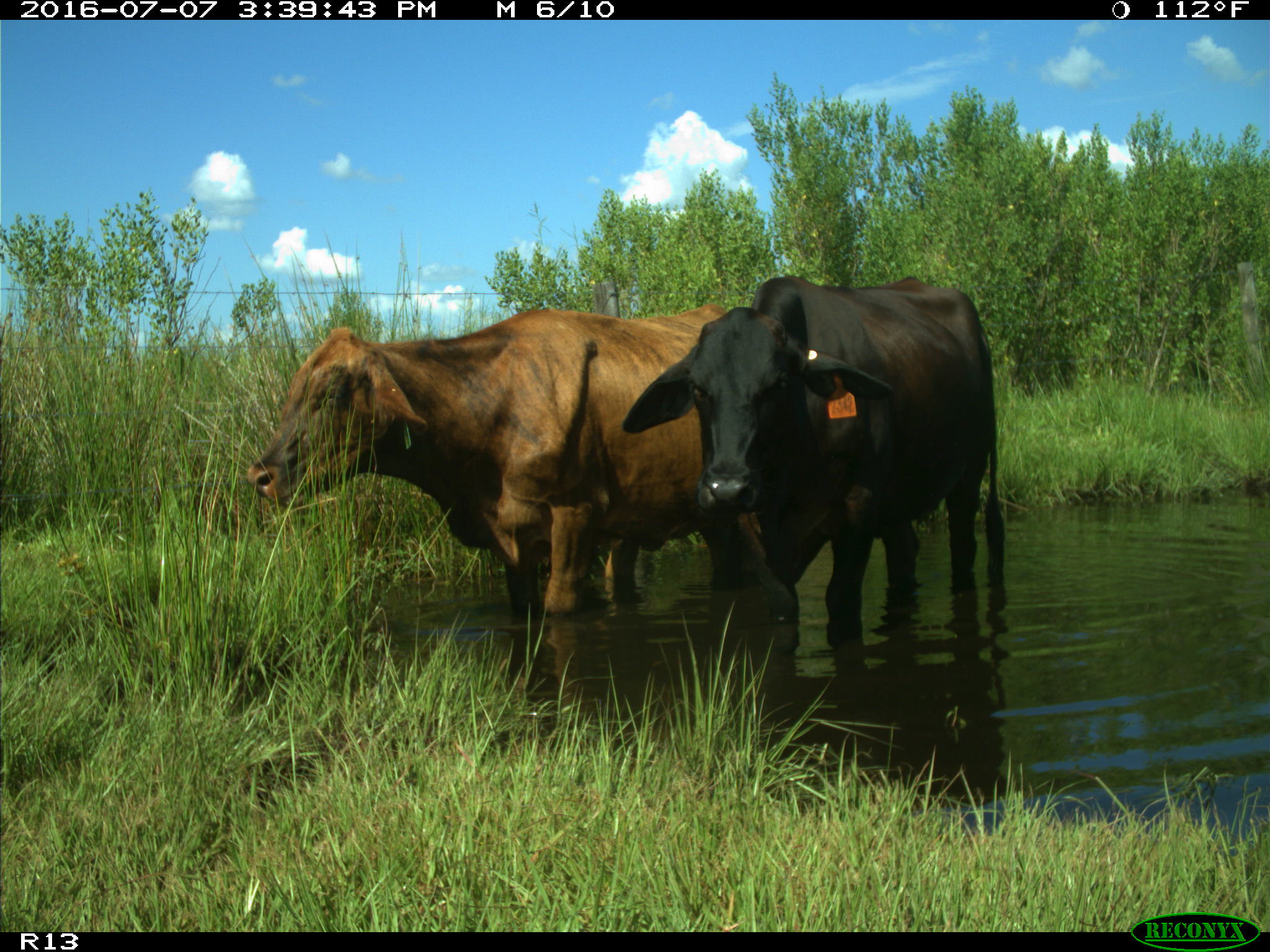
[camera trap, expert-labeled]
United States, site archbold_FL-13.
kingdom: Animalia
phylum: Chordata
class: Mammalia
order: Artiodactyla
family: Bovidae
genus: Bos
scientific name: Bos taurus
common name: domestic cow